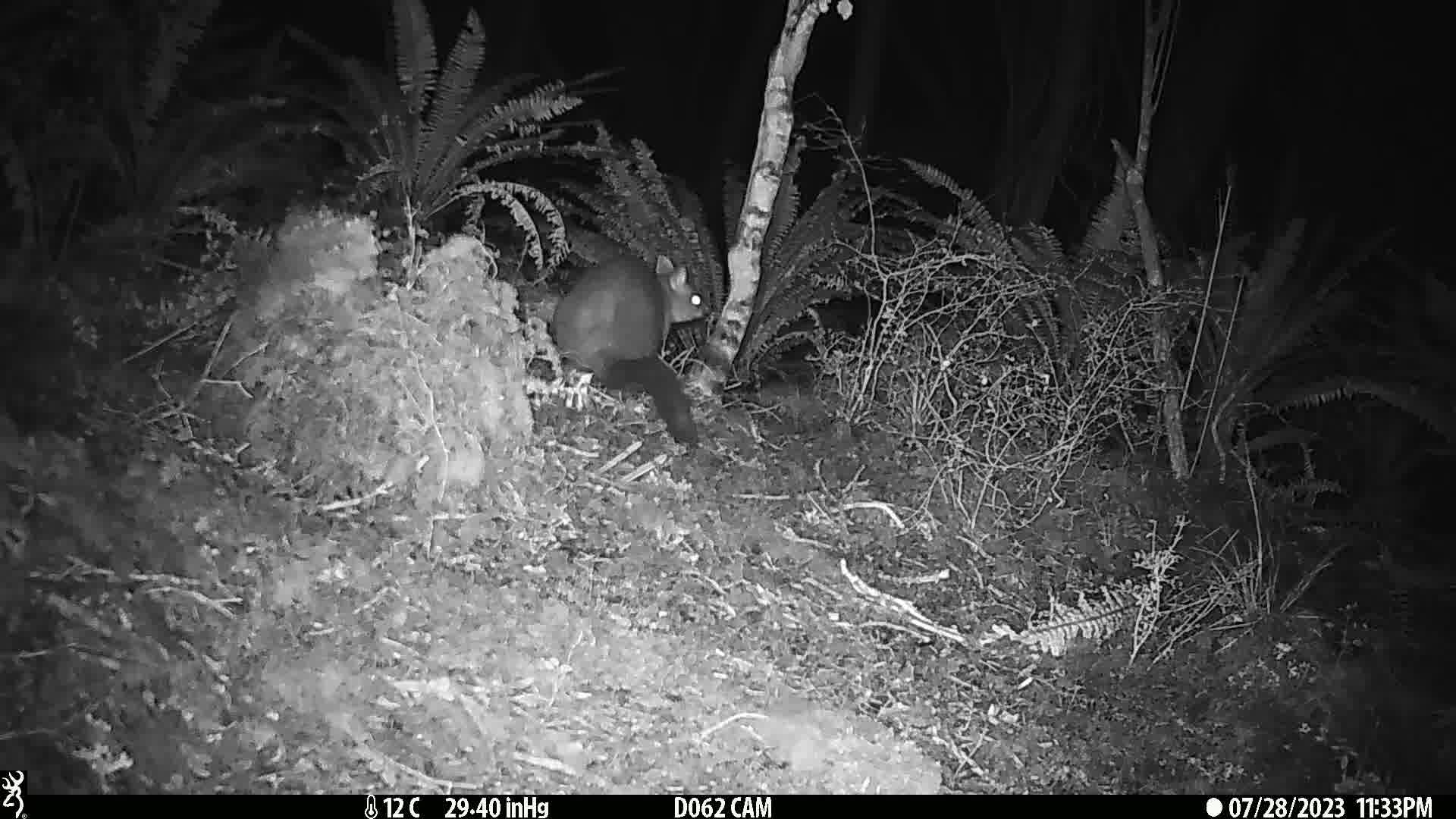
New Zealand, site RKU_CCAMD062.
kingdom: Animalia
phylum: Chordata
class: Mammalia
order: Diprotodontia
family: Phalangeridae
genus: Trichosurus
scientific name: Trichosurus vulpecula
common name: common brushtail possum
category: possum